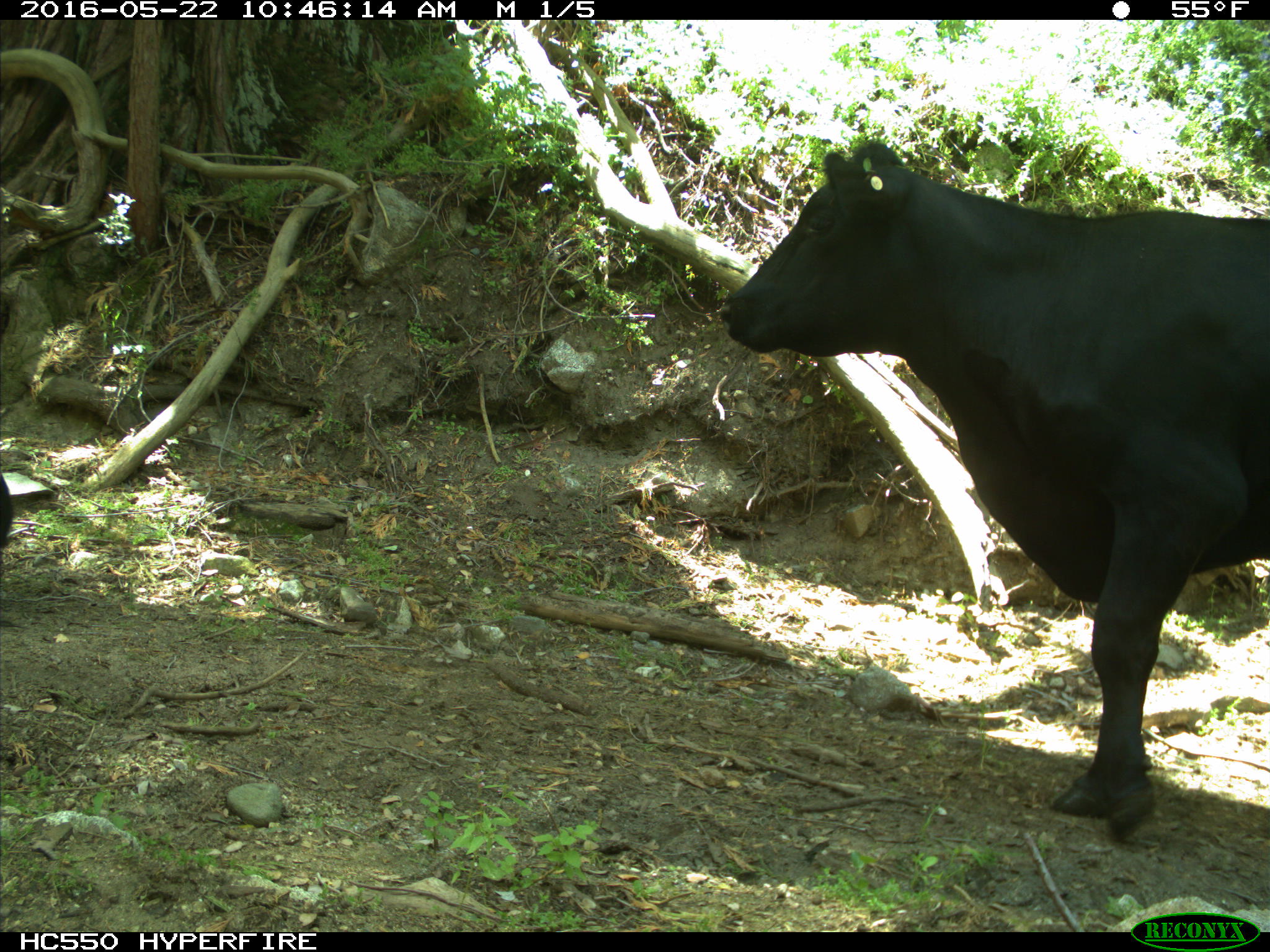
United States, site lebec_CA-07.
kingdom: Animalia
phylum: Chordata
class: Mammalia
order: Artiodactyla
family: Bovidae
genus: Bos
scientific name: Bos taurus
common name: domestic cow